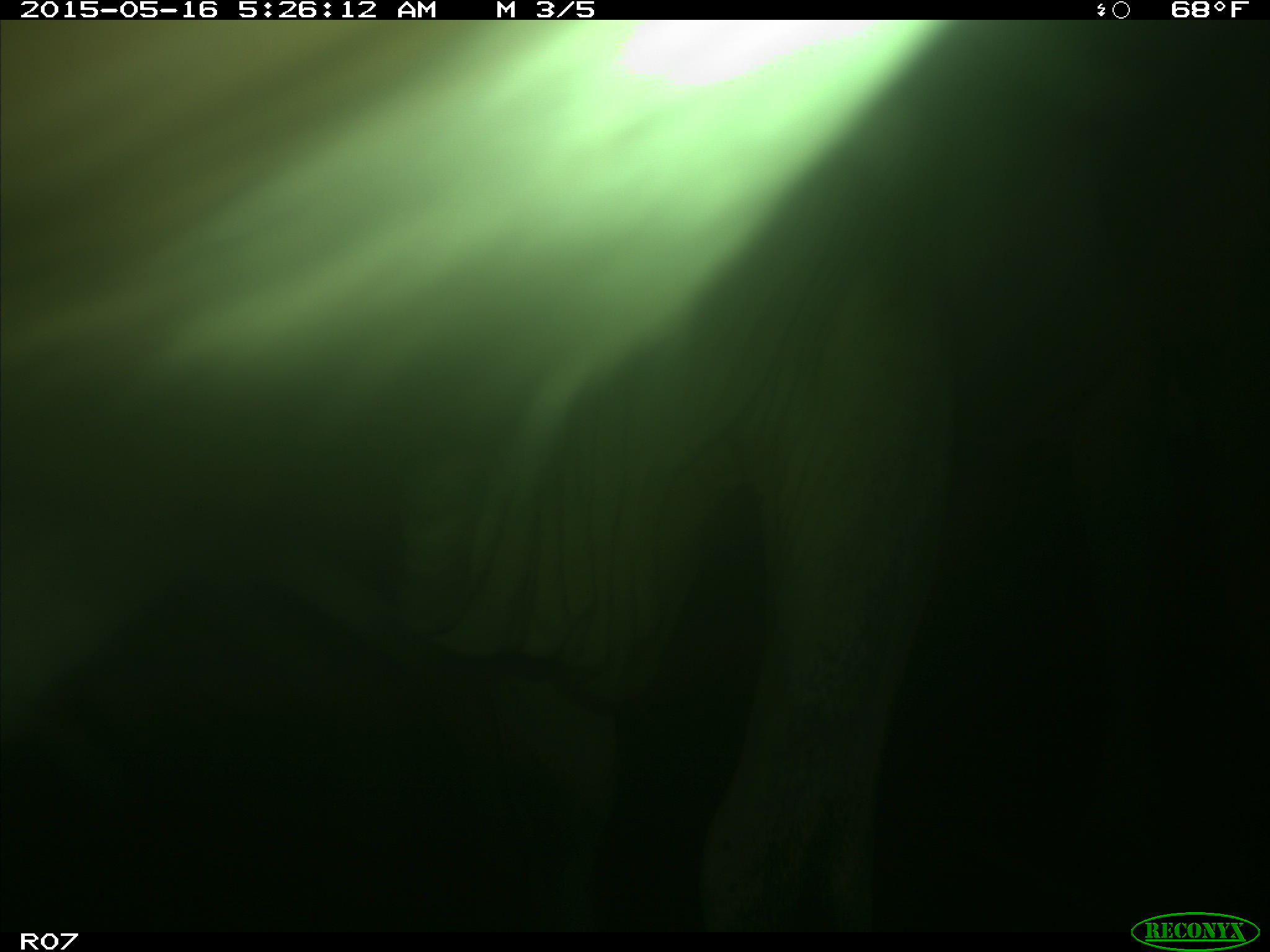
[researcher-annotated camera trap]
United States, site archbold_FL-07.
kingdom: Animalia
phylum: Chordata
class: Mammalia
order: Artiodactyla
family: Bovidae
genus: Bos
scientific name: Bos taurus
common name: domestic cow